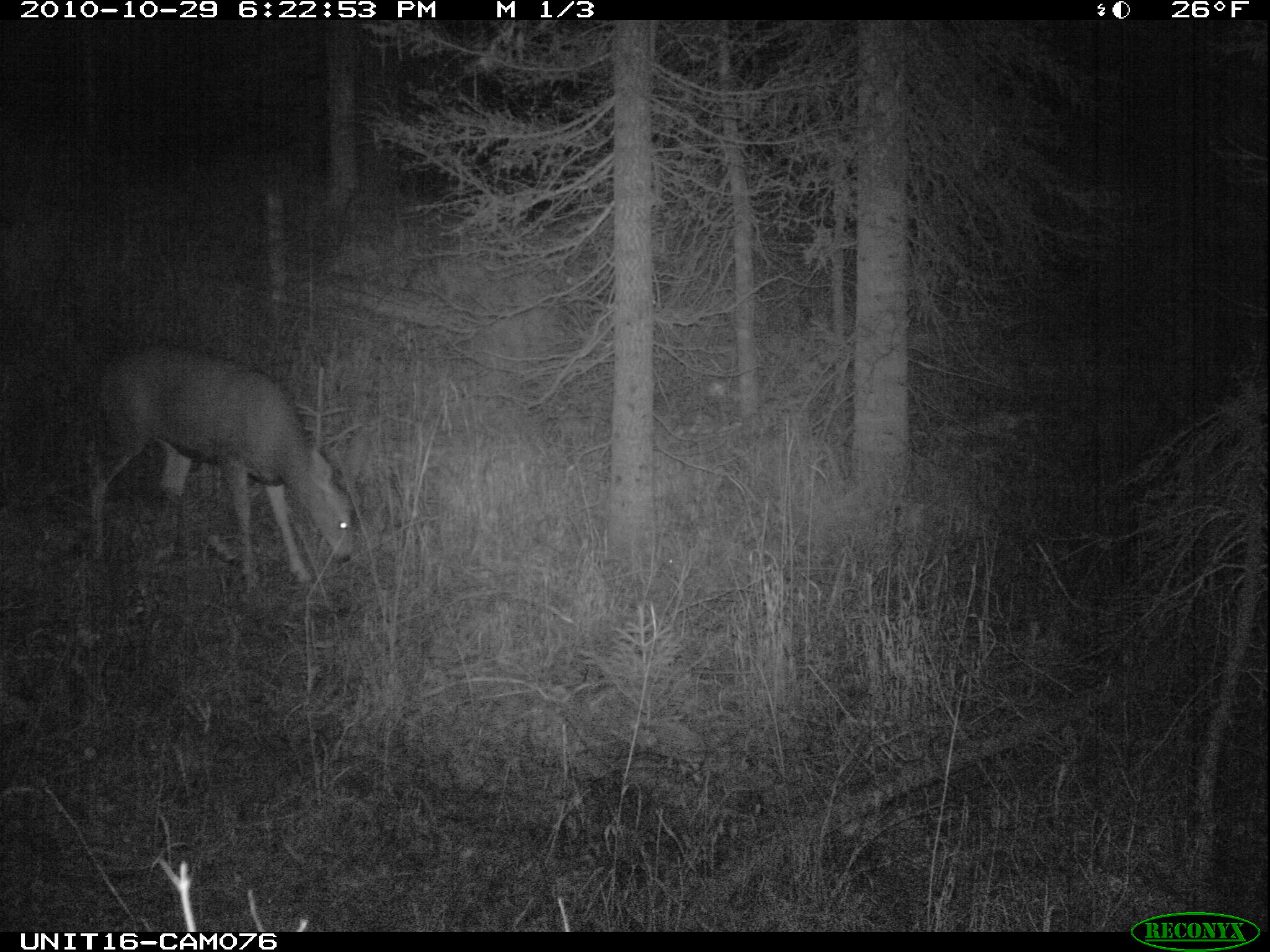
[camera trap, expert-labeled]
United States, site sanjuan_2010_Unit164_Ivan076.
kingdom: Animalia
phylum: Chordata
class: Mammalia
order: Artiodactyla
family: Cervidae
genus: Odocoileus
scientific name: Odocoileus hemionus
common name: mule deer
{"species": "Odocoileus hemionus (mule deer)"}